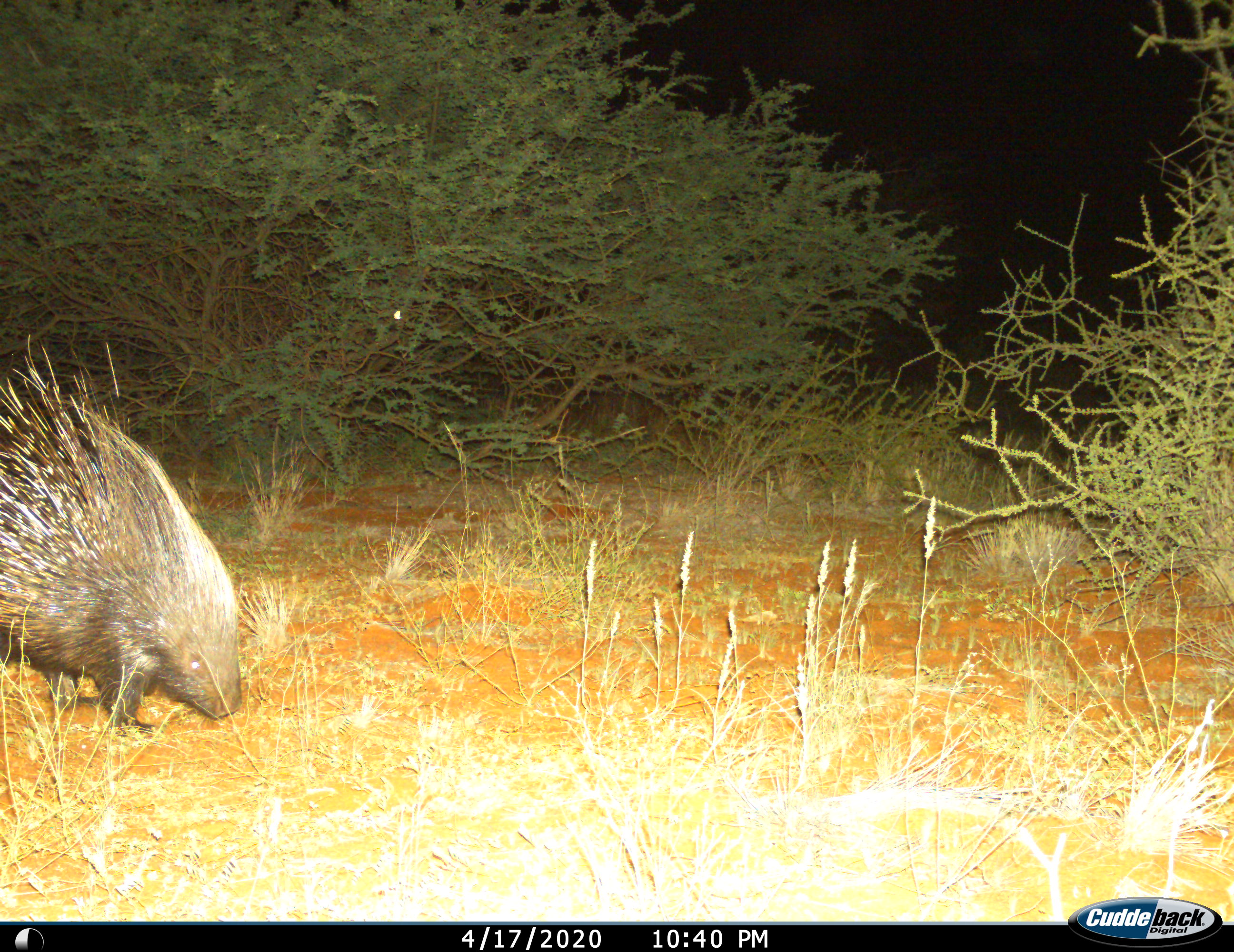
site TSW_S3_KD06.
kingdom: Animalia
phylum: Chordata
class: Mammalia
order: Rodentia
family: Hystricidae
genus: Hystrix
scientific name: Hystrix cristata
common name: crested porcupine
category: porcupine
Porcupine (crested porcupine) (Hystrix cristata), count 1. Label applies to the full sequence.